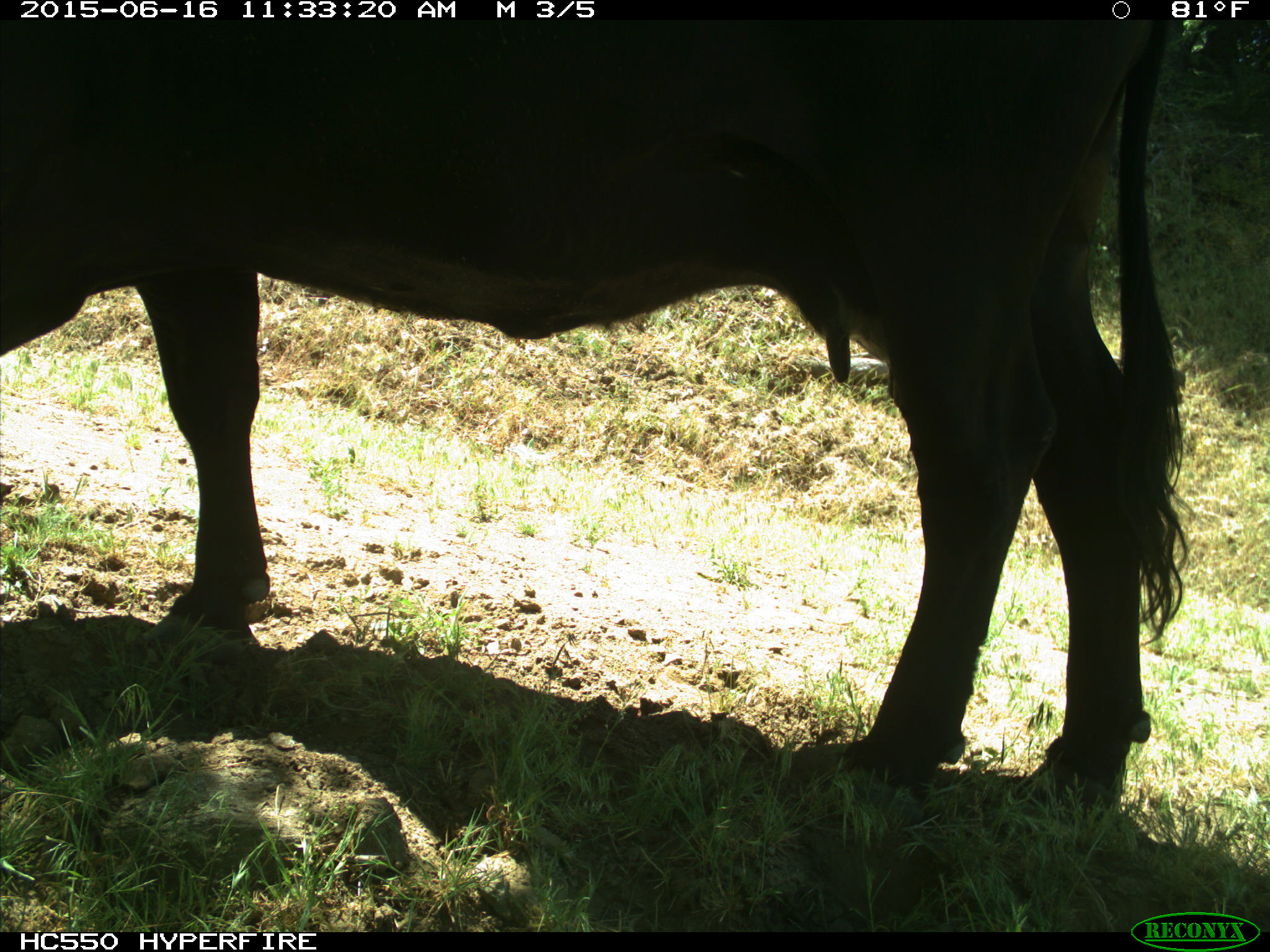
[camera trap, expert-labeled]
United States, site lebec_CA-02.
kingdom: Animalia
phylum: Chordata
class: Mammalia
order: Artiodactyla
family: Bovidae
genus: Bos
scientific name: Bos taurus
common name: domestic cow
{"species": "Bos taurus (domestic cow)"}